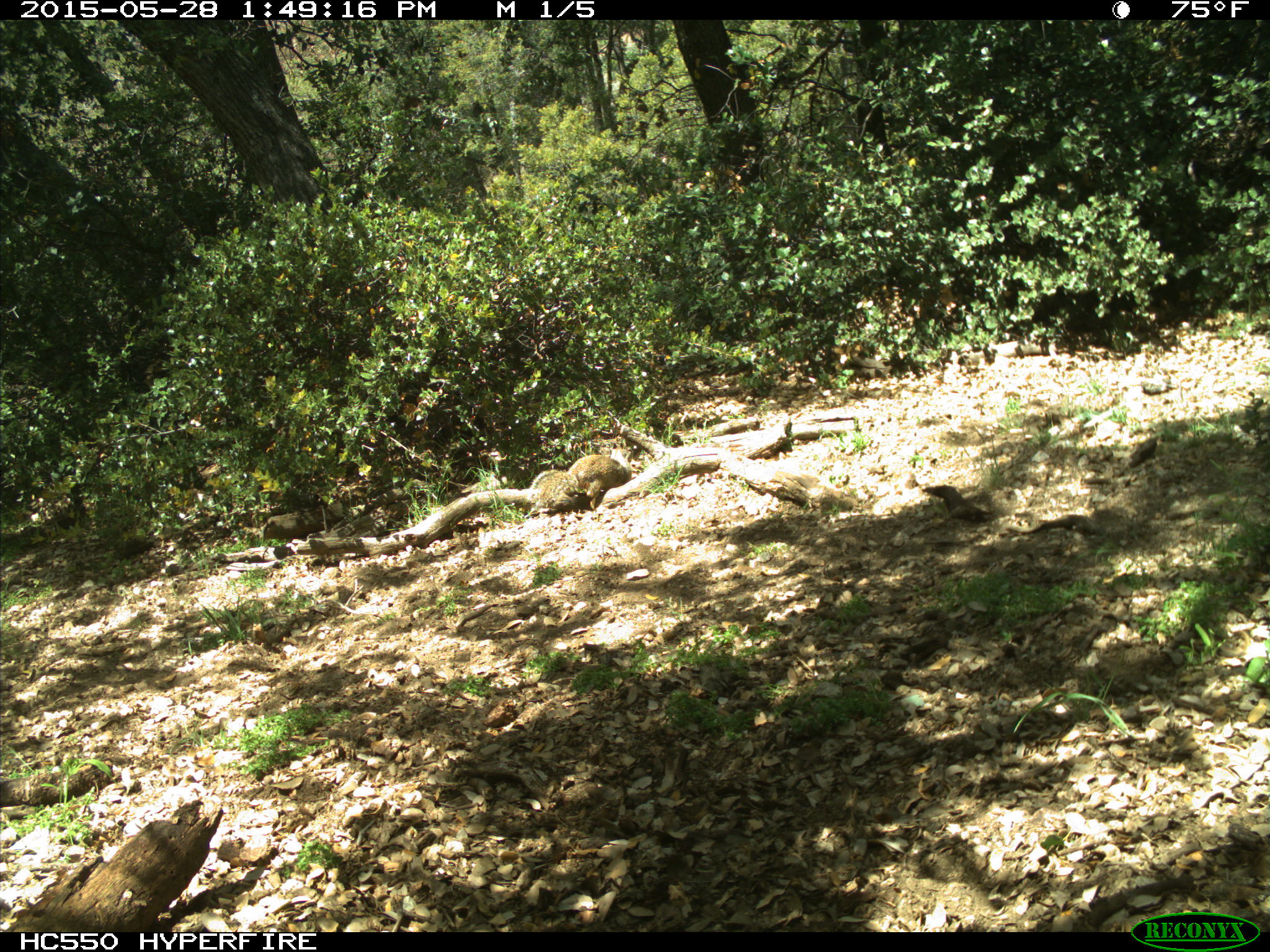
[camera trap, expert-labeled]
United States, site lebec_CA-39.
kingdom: Animalia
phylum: Chordata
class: Mammalia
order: Rodentia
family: Sciuridae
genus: Otospermophilus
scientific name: Otospermophilus beecheyi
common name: california ground squirrel